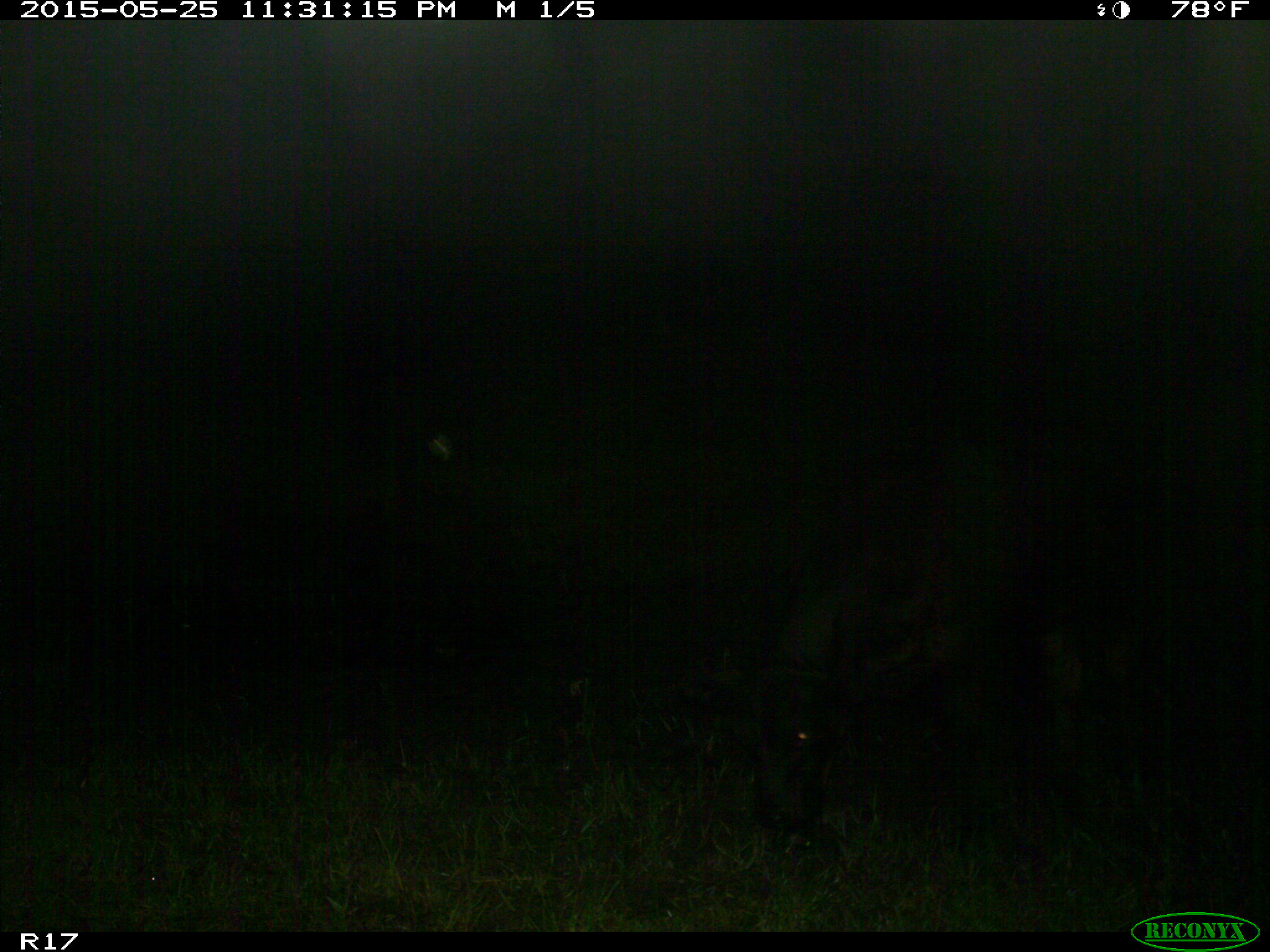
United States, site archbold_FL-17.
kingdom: Animalia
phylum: Chordata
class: Mammalia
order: Artiodactyla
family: Bovidae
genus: Bos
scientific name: Bos taurus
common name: domestic cow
Bos taurus (domestic cow).